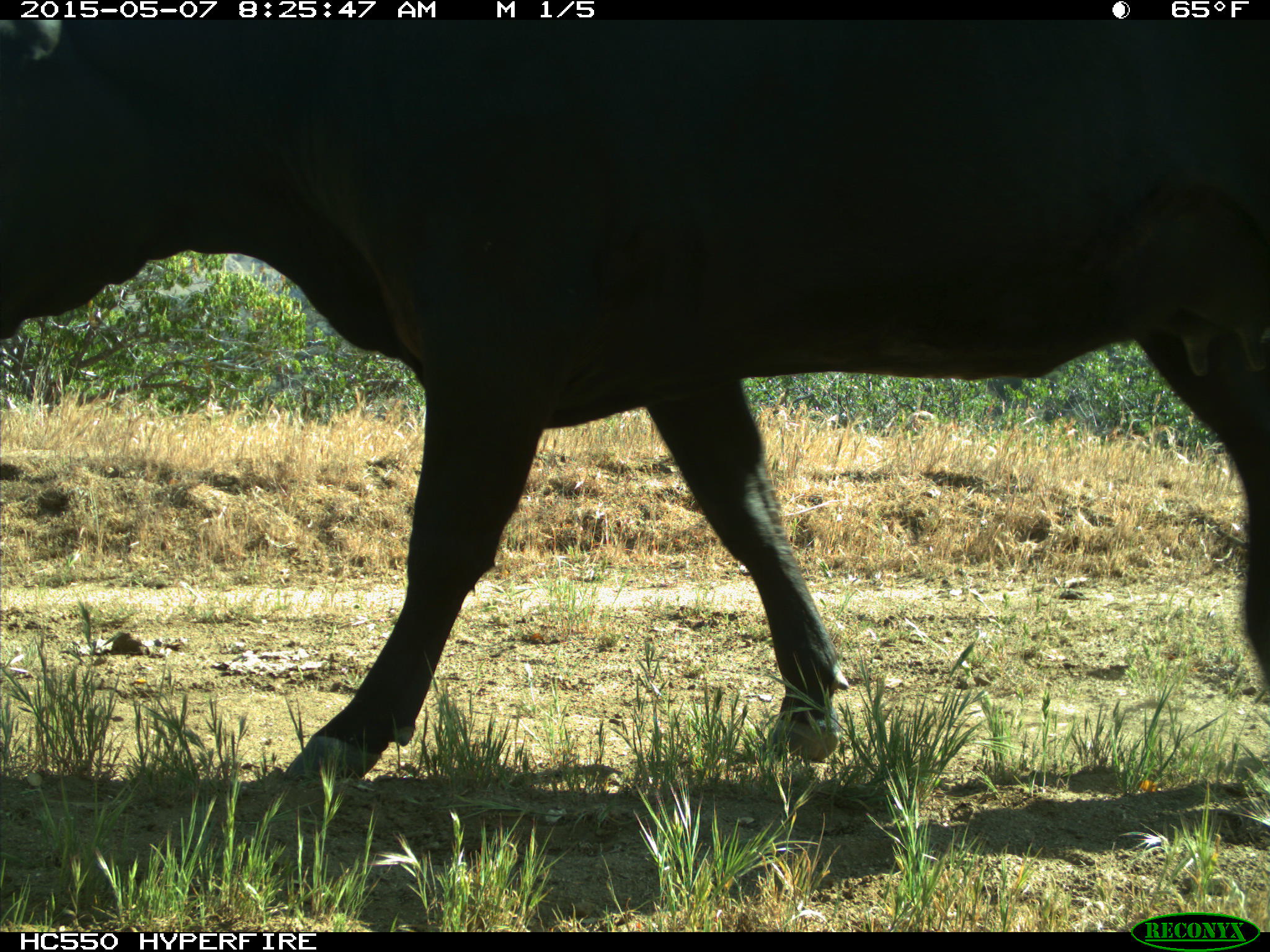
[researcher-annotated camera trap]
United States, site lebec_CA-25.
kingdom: Animalia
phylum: Chordata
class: Mammalia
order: Artiodactyla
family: Bovidae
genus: Bos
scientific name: Bos taurus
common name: domestic cow